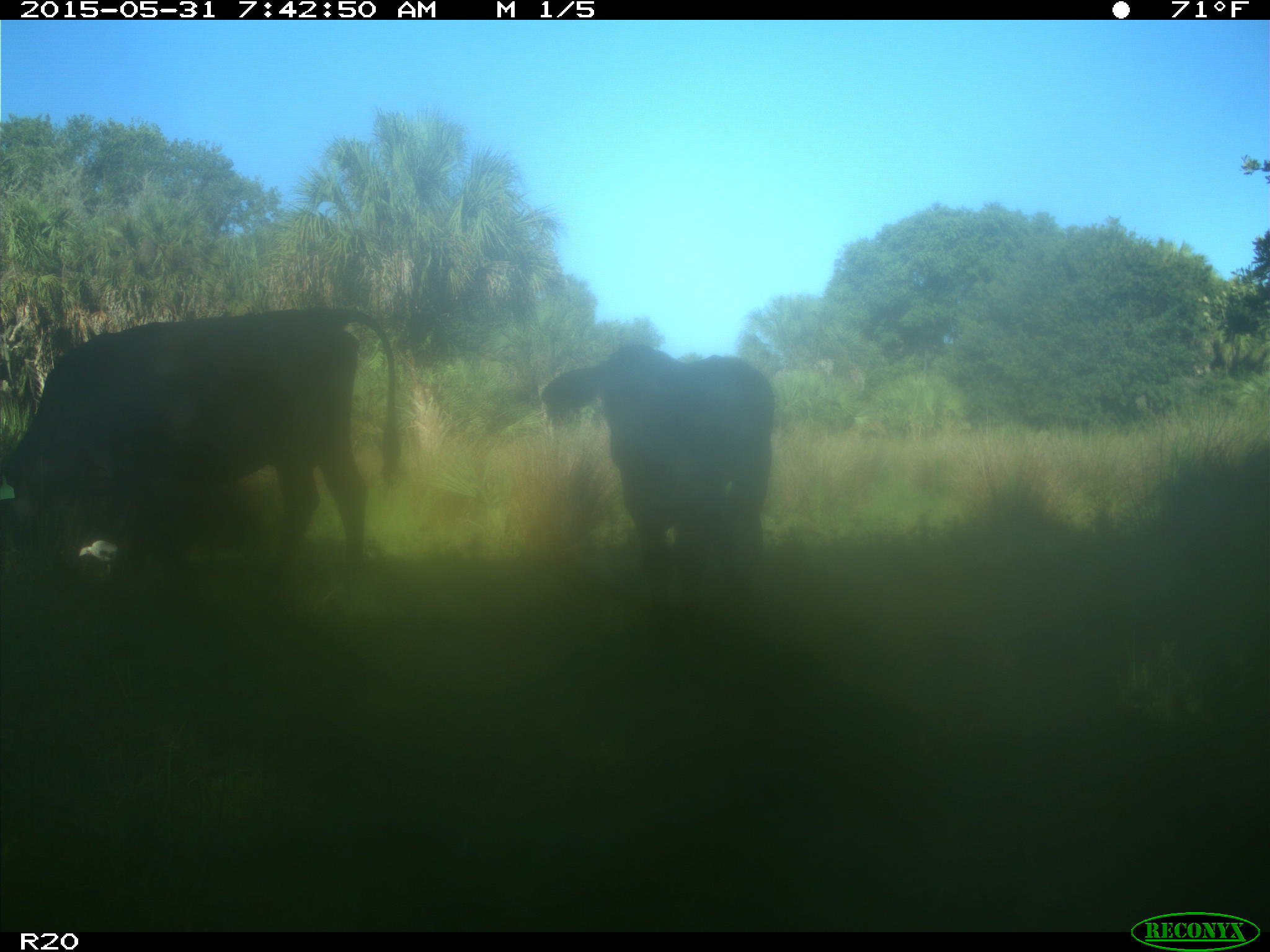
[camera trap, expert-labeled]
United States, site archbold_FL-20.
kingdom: Animalia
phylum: Chordata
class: Mammalia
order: Artiodactyla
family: Bovidae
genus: Bos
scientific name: Bos taurus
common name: domestic cow